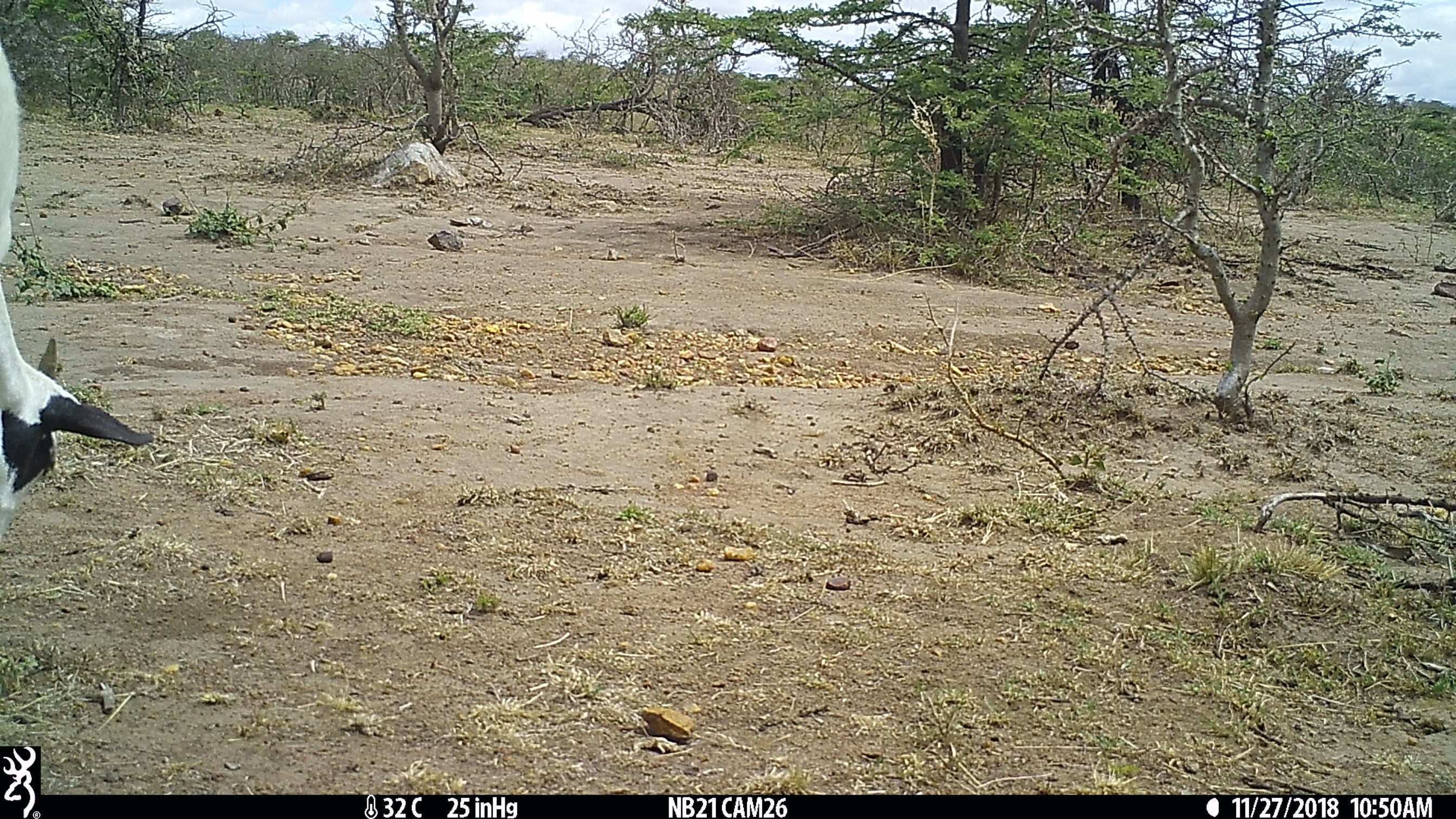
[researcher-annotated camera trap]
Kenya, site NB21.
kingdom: Animalia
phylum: Chordata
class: Mammalia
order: Artiodactyla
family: Bovidae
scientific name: Bovidae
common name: sheep or goat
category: shoat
Shoat (sheep or goat) (Bovidae).